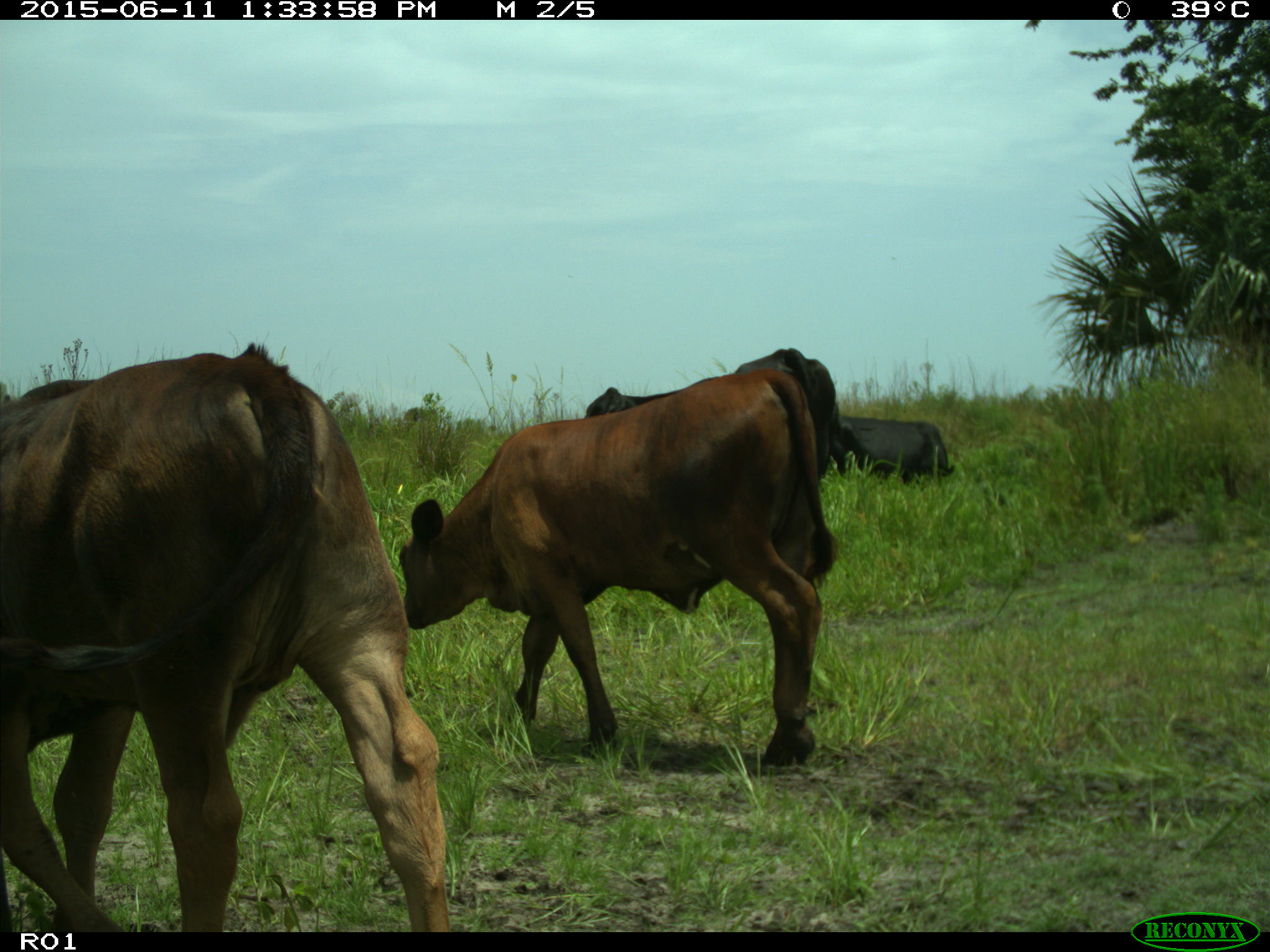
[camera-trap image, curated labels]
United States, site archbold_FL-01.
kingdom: Animalia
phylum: Chordata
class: Mammalia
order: Artiodactyla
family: Bovidae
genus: Bos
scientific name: Bos taurus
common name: domestic cow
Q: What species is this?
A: Bos taurus (domestic cow).